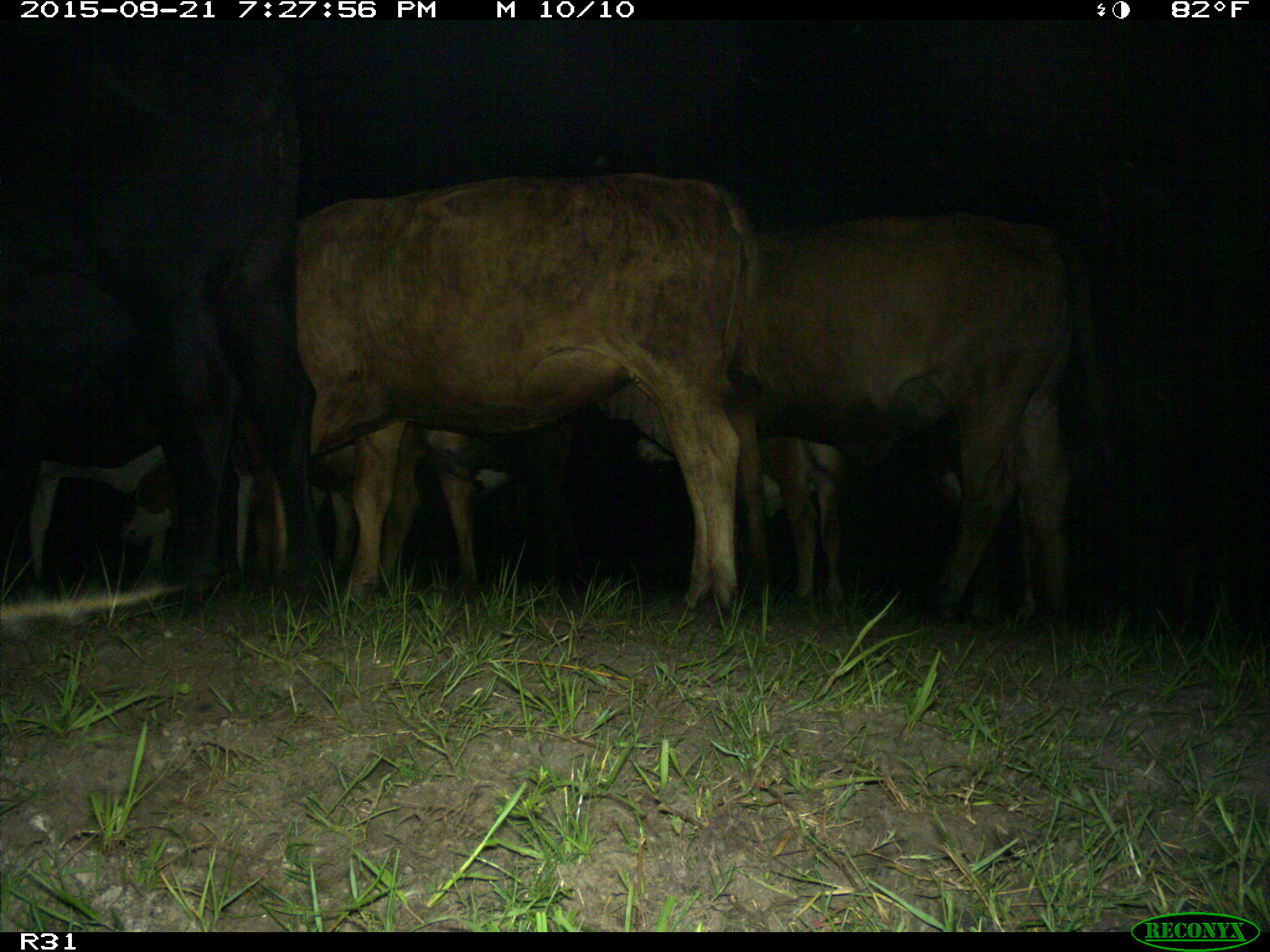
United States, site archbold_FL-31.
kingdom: Animalia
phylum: Chordata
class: Mammalia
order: Artiodactyla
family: Bovidae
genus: Bos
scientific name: Bos taurus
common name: domestic cow